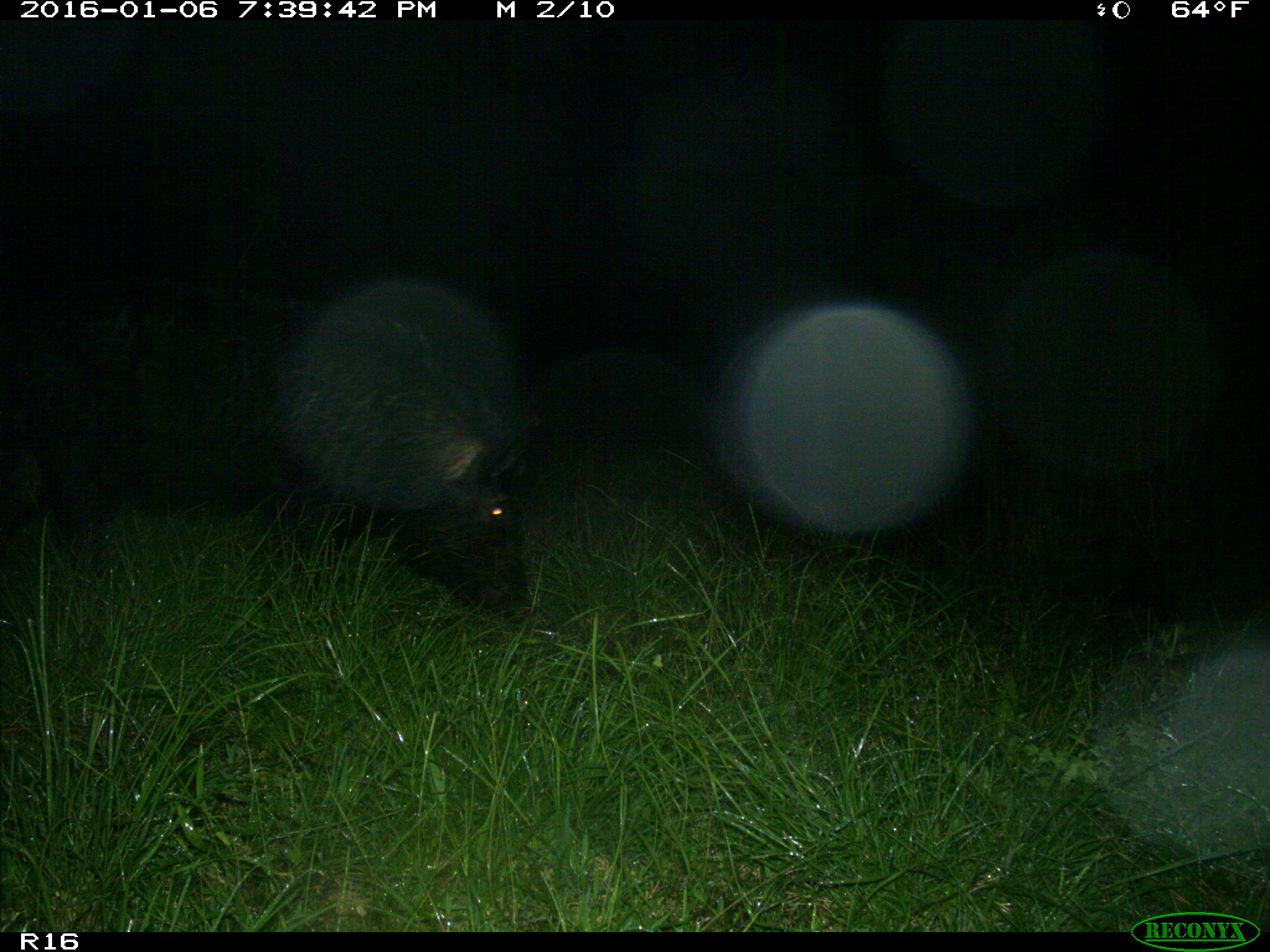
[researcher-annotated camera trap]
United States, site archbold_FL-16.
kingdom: Animalia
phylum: Chordata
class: Mammalia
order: Artiodactyla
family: Suidae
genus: Sus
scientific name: Sus scrofa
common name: wild boar